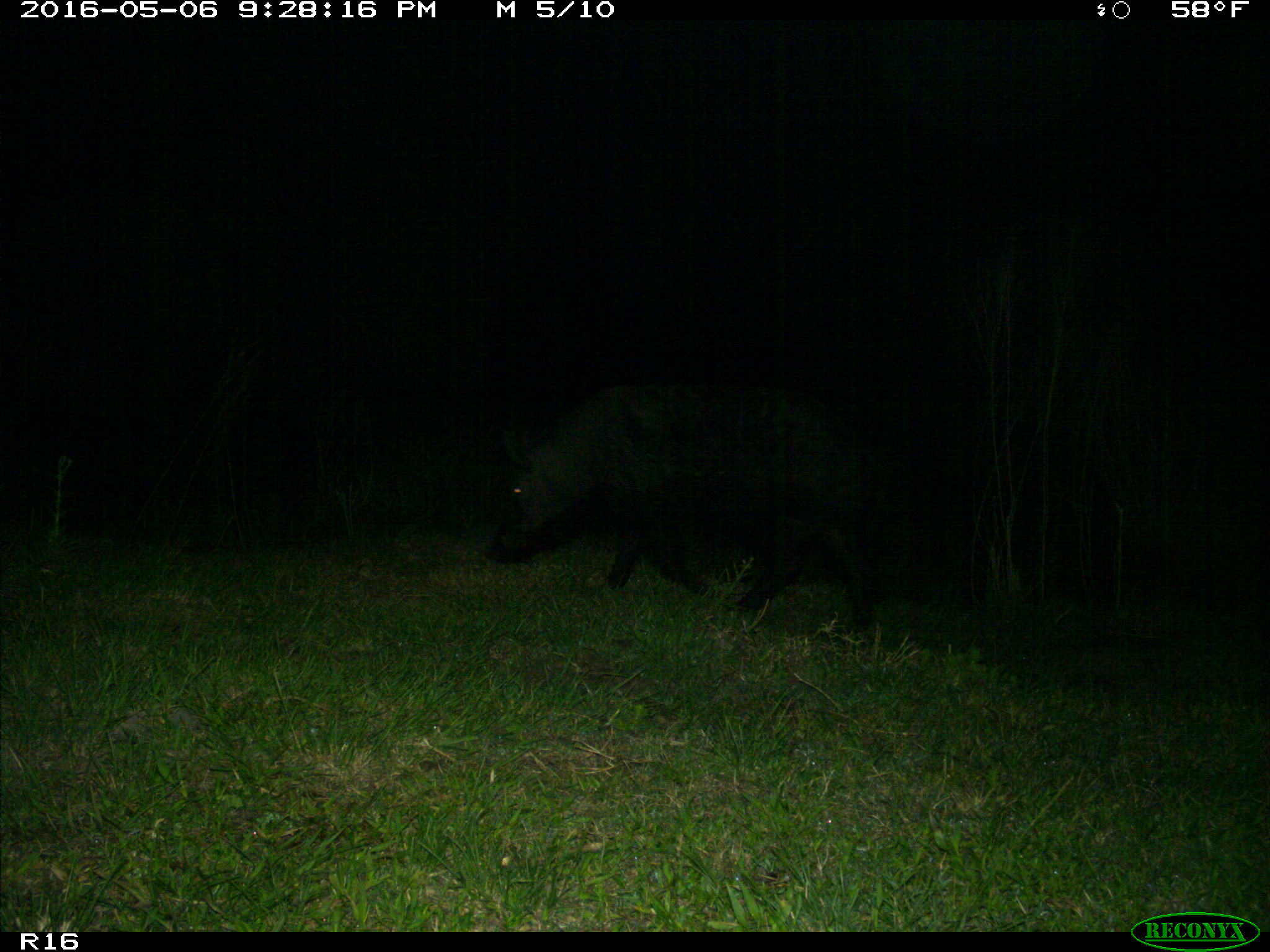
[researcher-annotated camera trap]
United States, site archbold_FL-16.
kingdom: Animalia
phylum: Chordata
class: Mammalia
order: Artiodactyla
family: Suidae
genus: Sus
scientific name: Sus scrofa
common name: wild boar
Sus scrofa (wild boar).